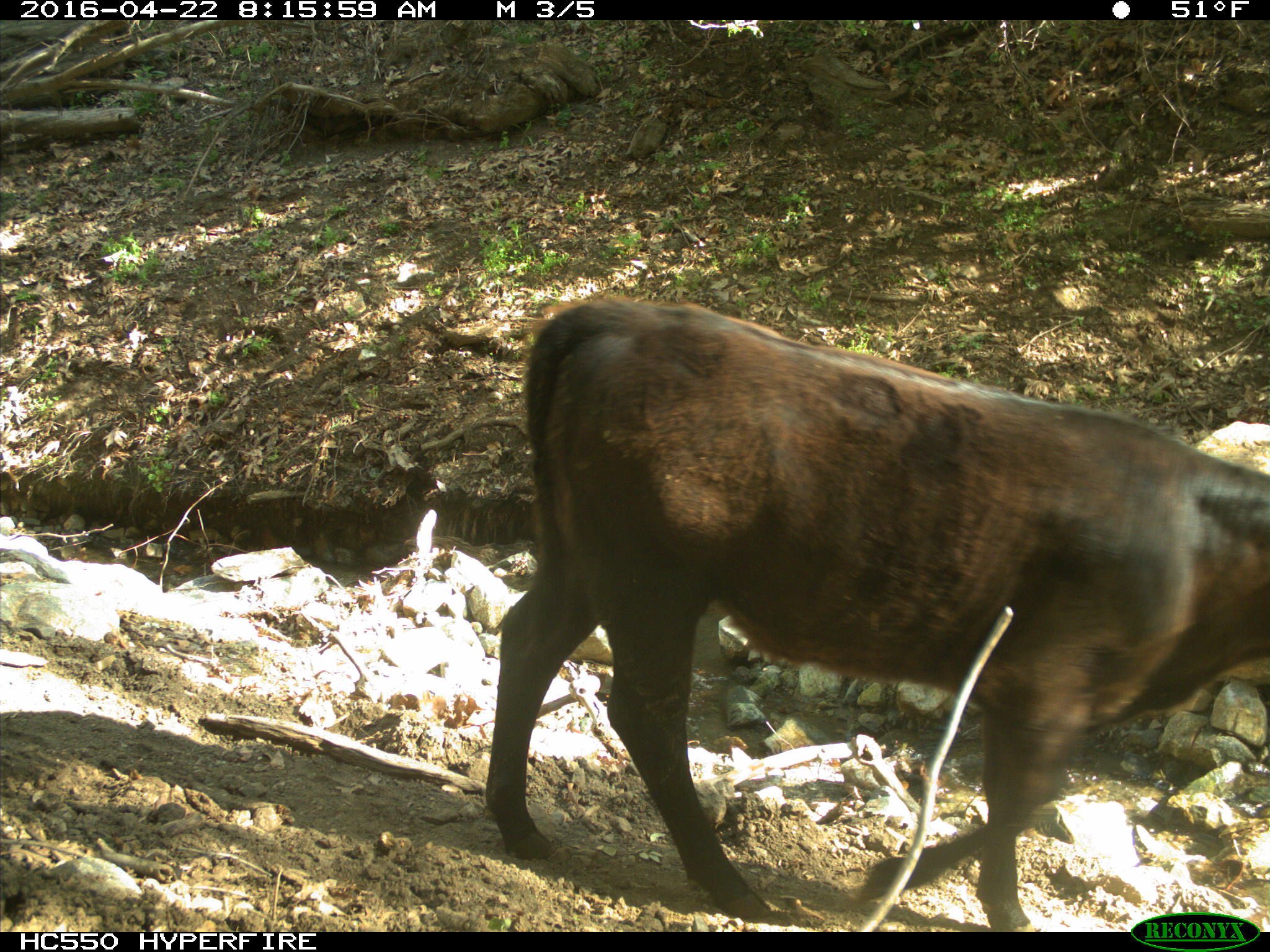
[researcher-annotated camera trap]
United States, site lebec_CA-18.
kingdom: Animalia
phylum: Chordata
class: Mammalia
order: Artiodactyla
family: Bovidae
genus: Bos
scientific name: Bos taurus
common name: domestic cow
Bos taurus (domestic cow).